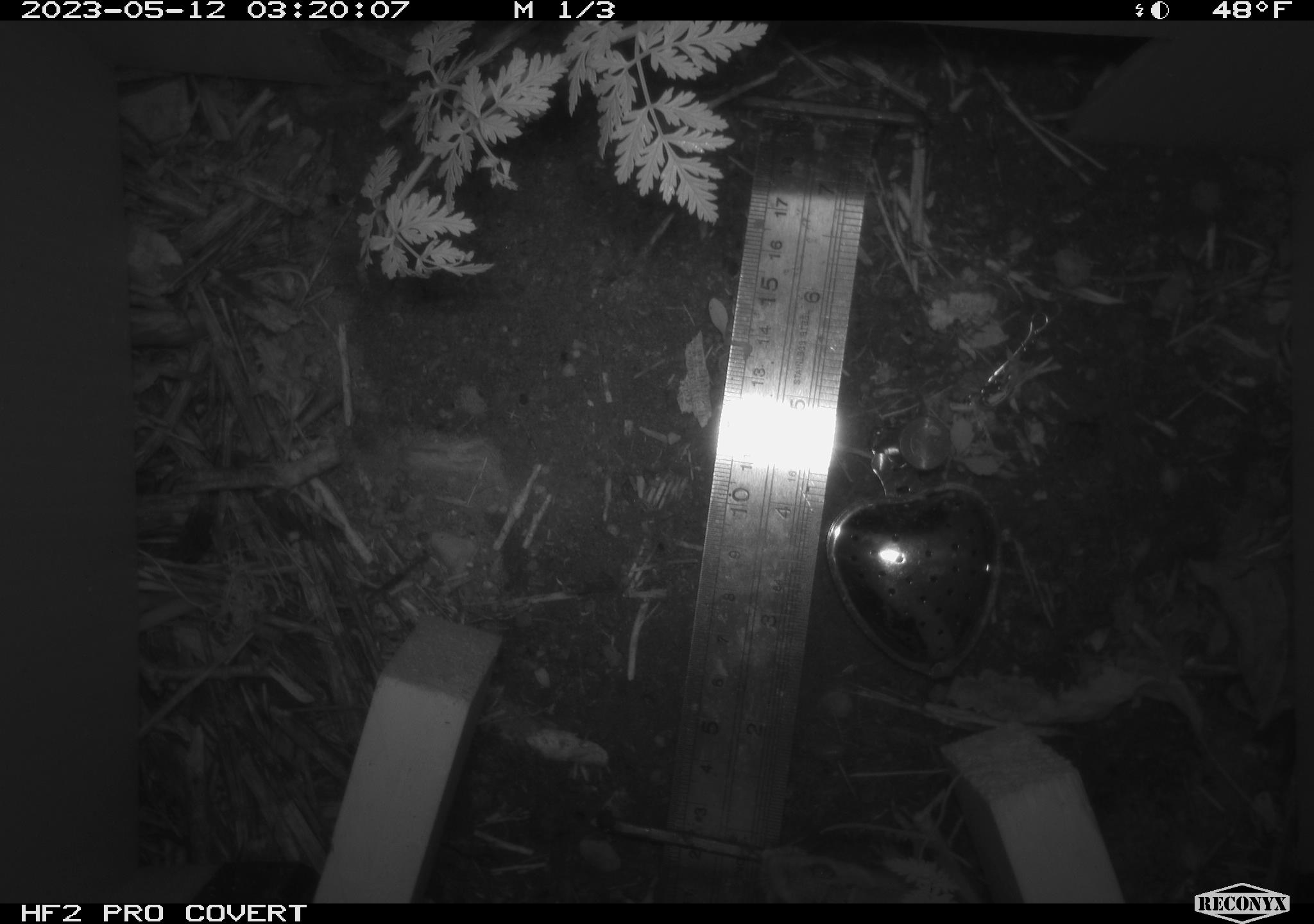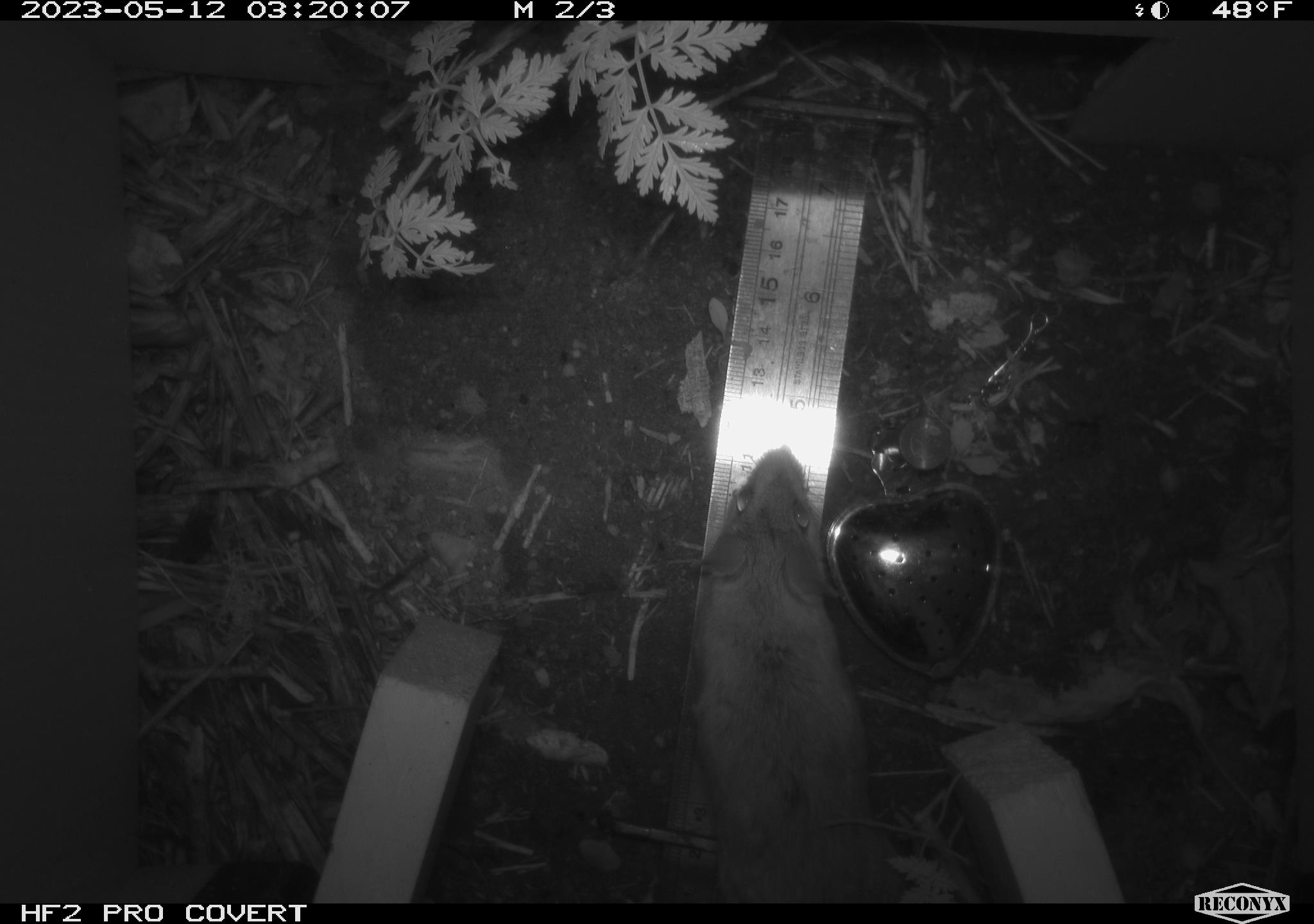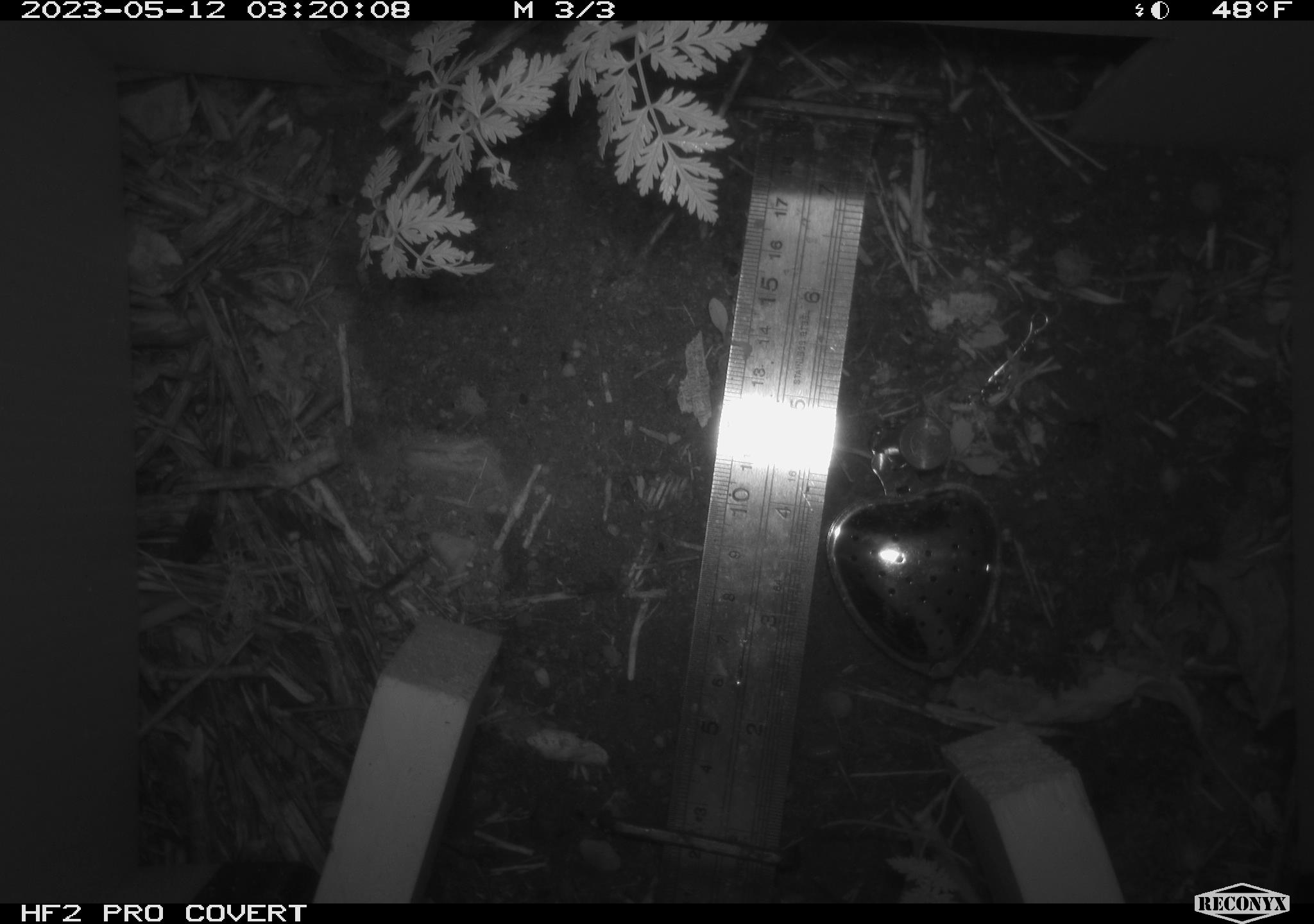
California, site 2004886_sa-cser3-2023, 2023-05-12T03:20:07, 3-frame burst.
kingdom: Animalia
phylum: Chordata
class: Mammalia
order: Rodentia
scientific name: Rodentia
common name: mouse species